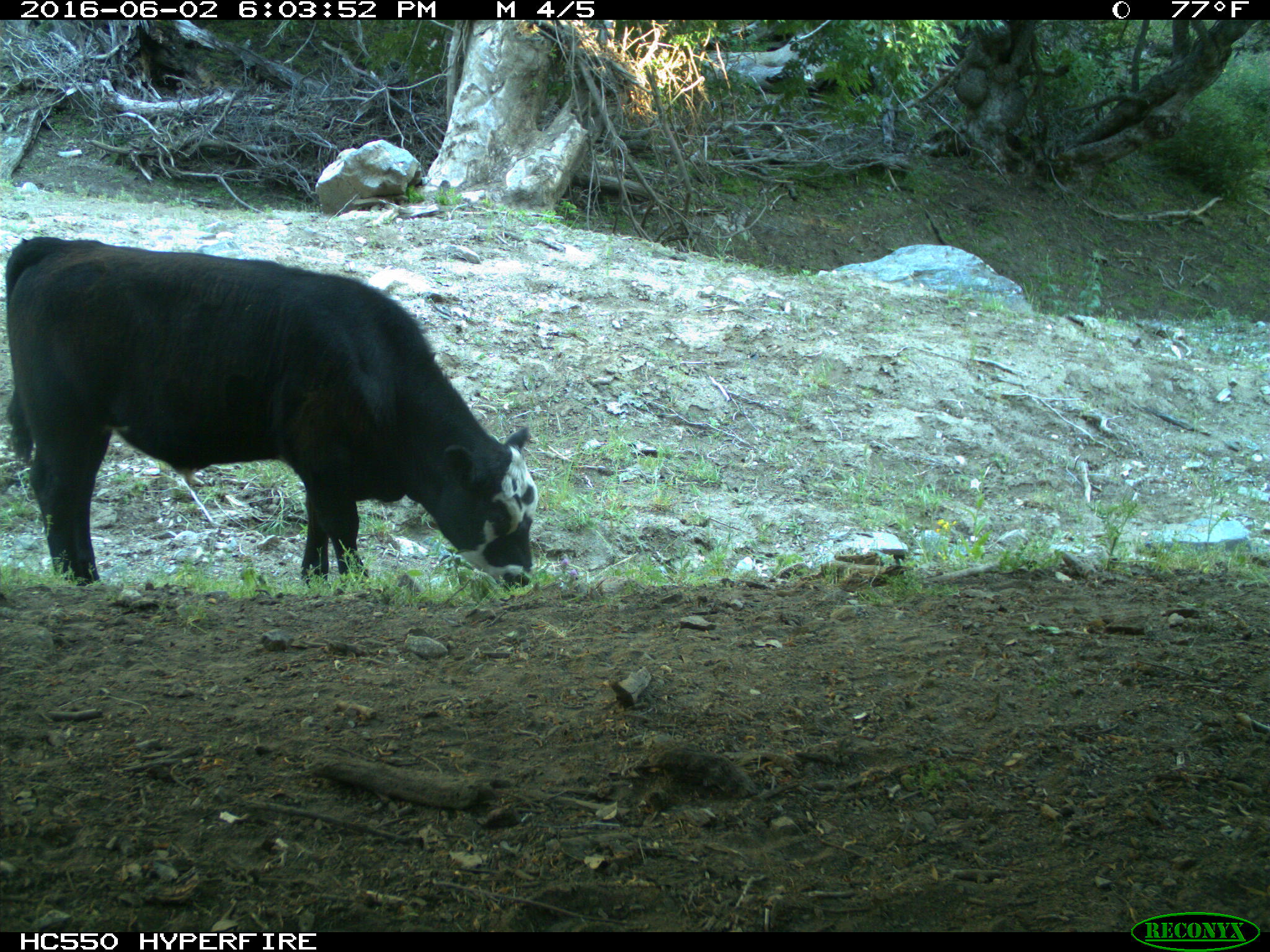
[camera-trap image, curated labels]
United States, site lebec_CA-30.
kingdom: Animalia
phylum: Chordata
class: Mammalia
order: Artiodactyla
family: Bovidae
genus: Bos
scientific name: Bos taurus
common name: domestic cow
Bos taurus (domestic cow).